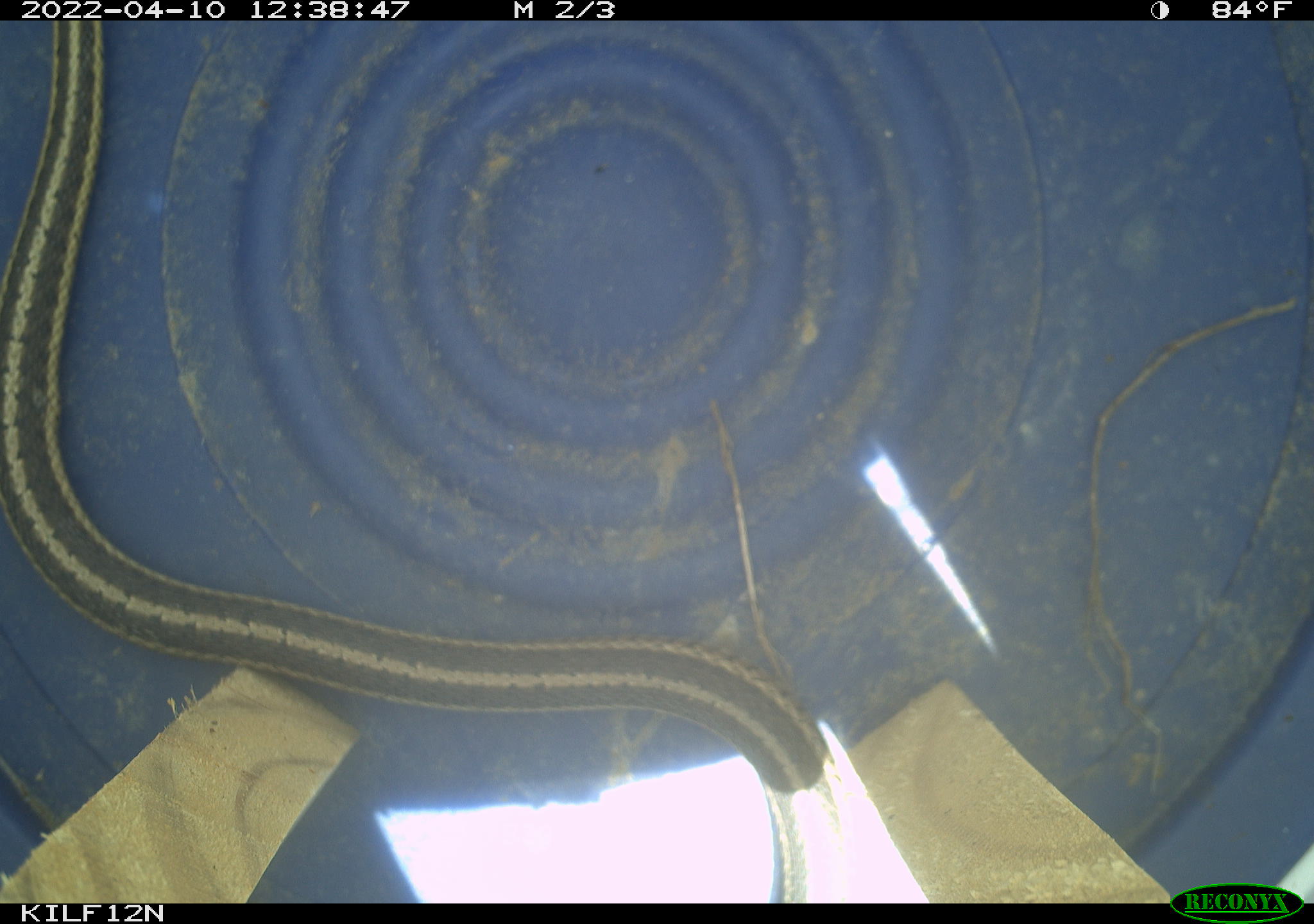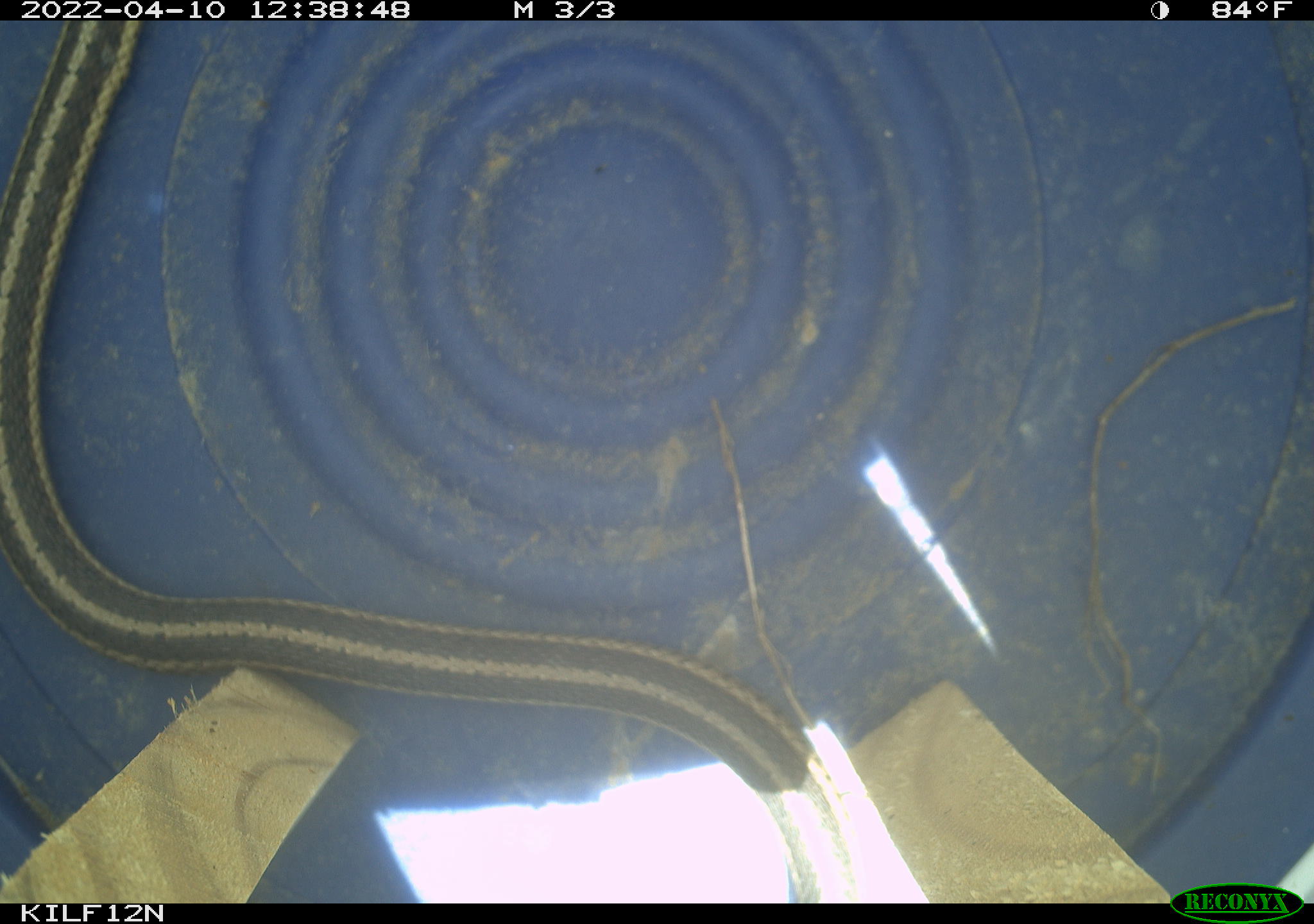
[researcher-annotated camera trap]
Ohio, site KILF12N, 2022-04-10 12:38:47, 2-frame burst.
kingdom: Animalia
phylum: Chordata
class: Reptilia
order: Squamata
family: Colubridae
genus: Thamnophis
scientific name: Thamnophis sirtalis sirtalis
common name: eastern gartersnake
Eastern gartersnake (Thamnophis sirtalis sirtalis).